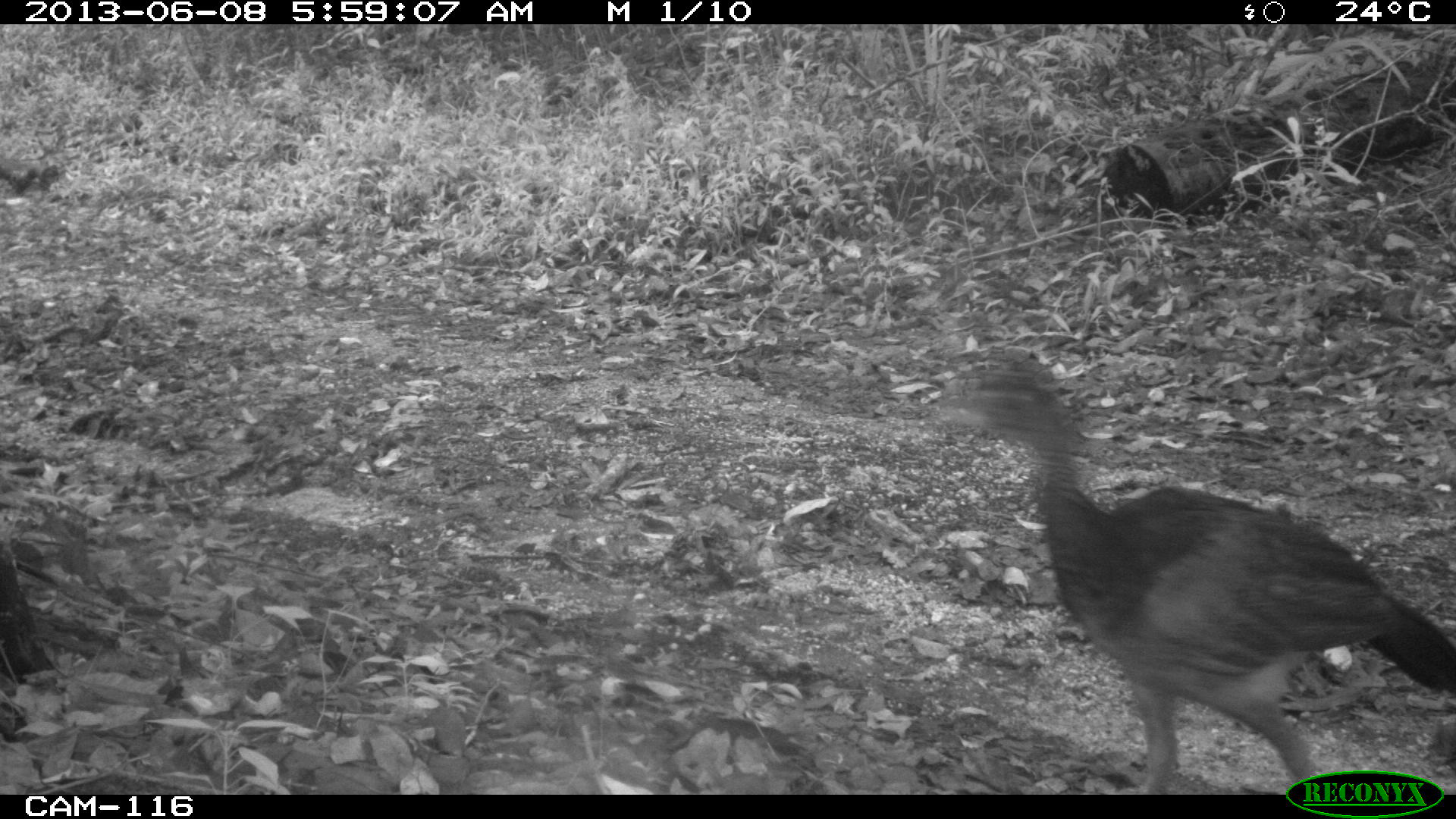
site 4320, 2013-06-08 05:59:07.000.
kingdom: Animalia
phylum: Chordata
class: Aves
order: Galliformes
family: Cracidae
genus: Crax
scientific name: Crax rubra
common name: great curassow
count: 1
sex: female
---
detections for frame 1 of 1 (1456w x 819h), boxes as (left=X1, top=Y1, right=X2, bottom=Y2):
crax rubra: (left=934, top=356, right=1456, bottom=791)